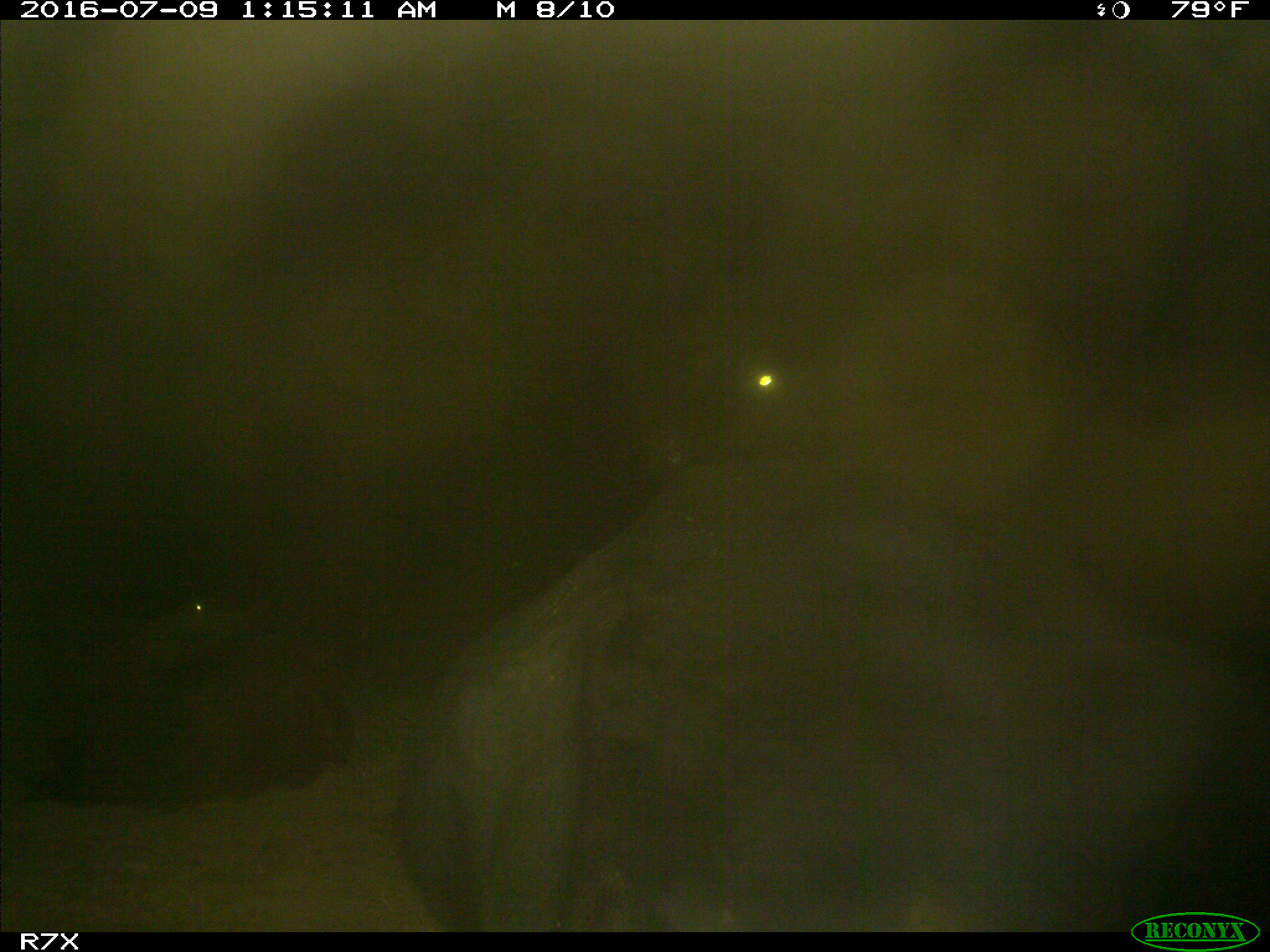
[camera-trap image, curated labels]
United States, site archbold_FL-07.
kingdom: Animalia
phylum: Chordata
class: Mammalia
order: Artiodactyla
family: Bovidae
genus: Bos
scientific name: Bos taurus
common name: domestic cow